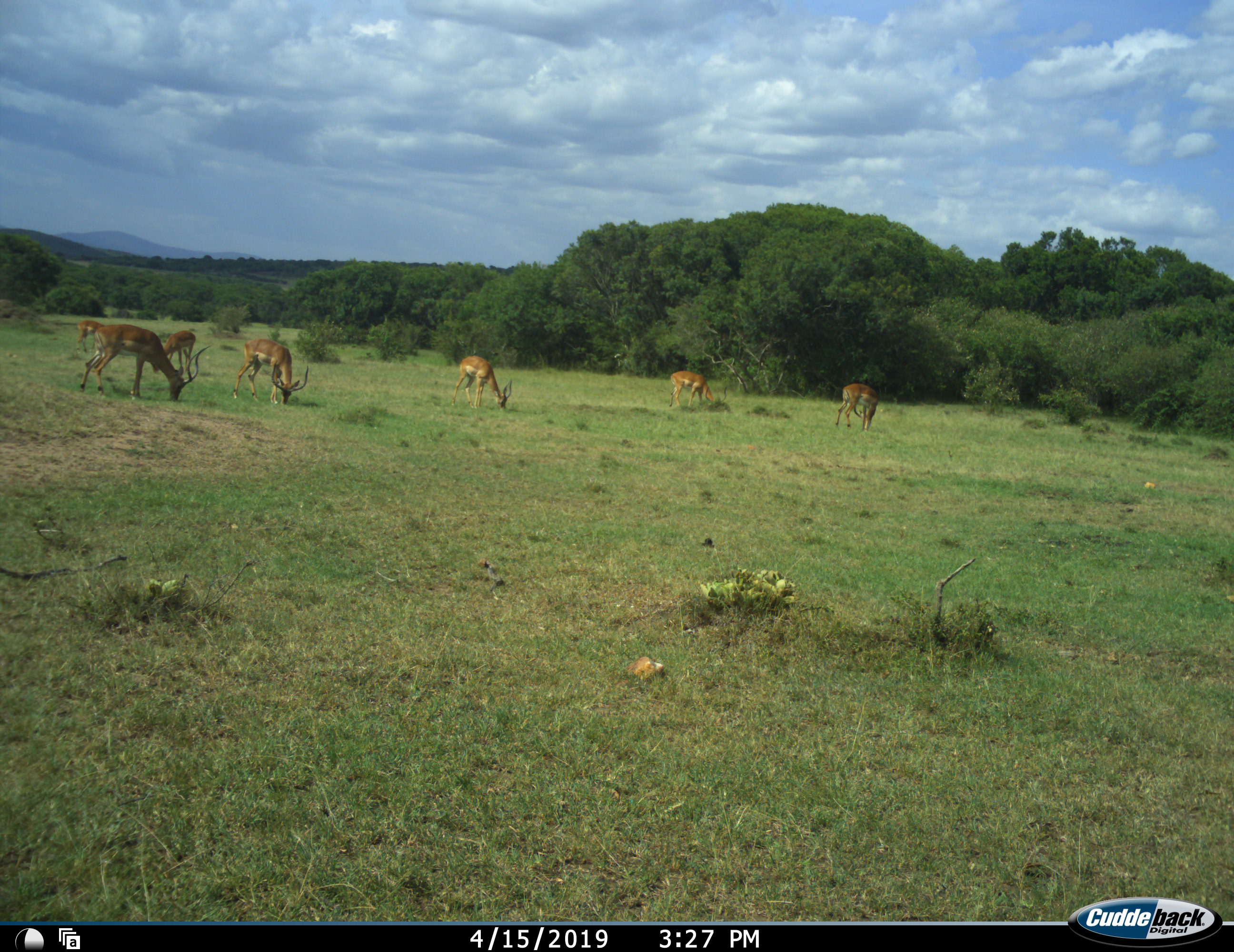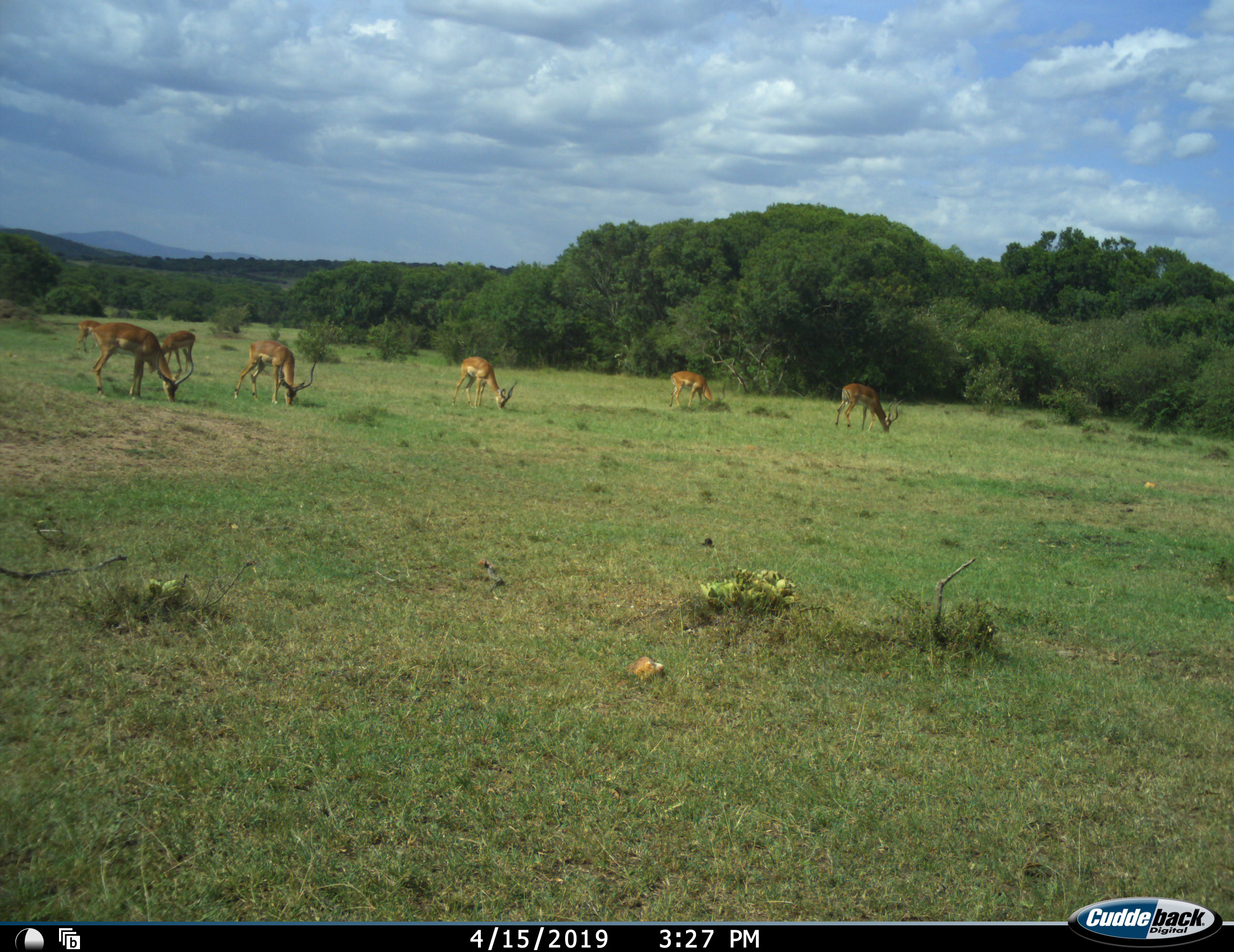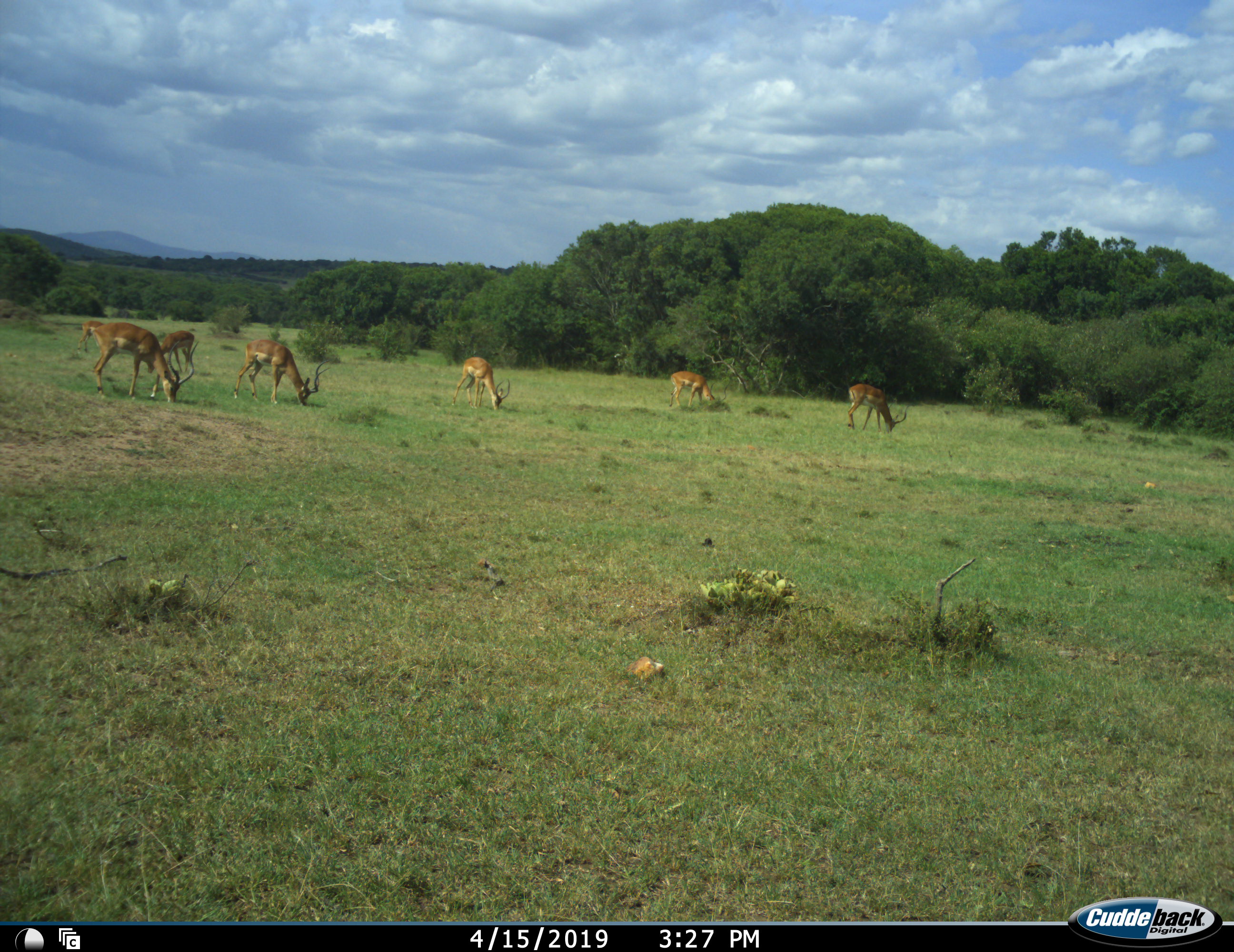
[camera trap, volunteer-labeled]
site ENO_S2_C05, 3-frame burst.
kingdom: Animalia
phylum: Chordata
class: Mammalia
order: Artiodactyla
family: Bovidae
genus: Aepyceros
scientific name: Aepyceros melampus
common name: impala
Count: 7.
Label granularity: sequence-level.